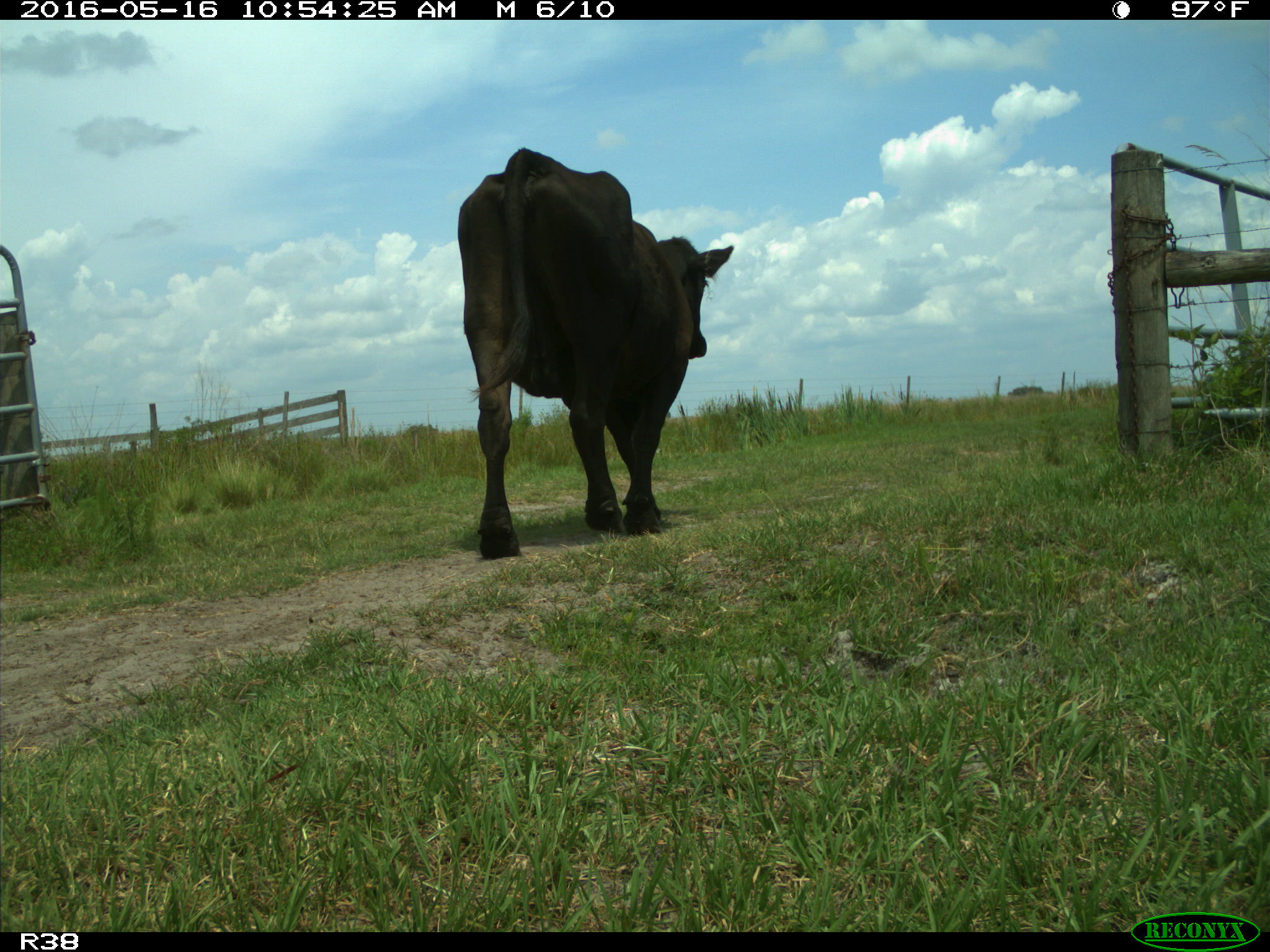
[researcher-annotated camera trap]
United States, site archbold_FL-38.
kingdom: Animalia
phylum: Chordata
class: Mammalia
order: Artiodactyla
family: Bovidae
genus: Bos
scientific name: Bos taurus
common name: domestic cow